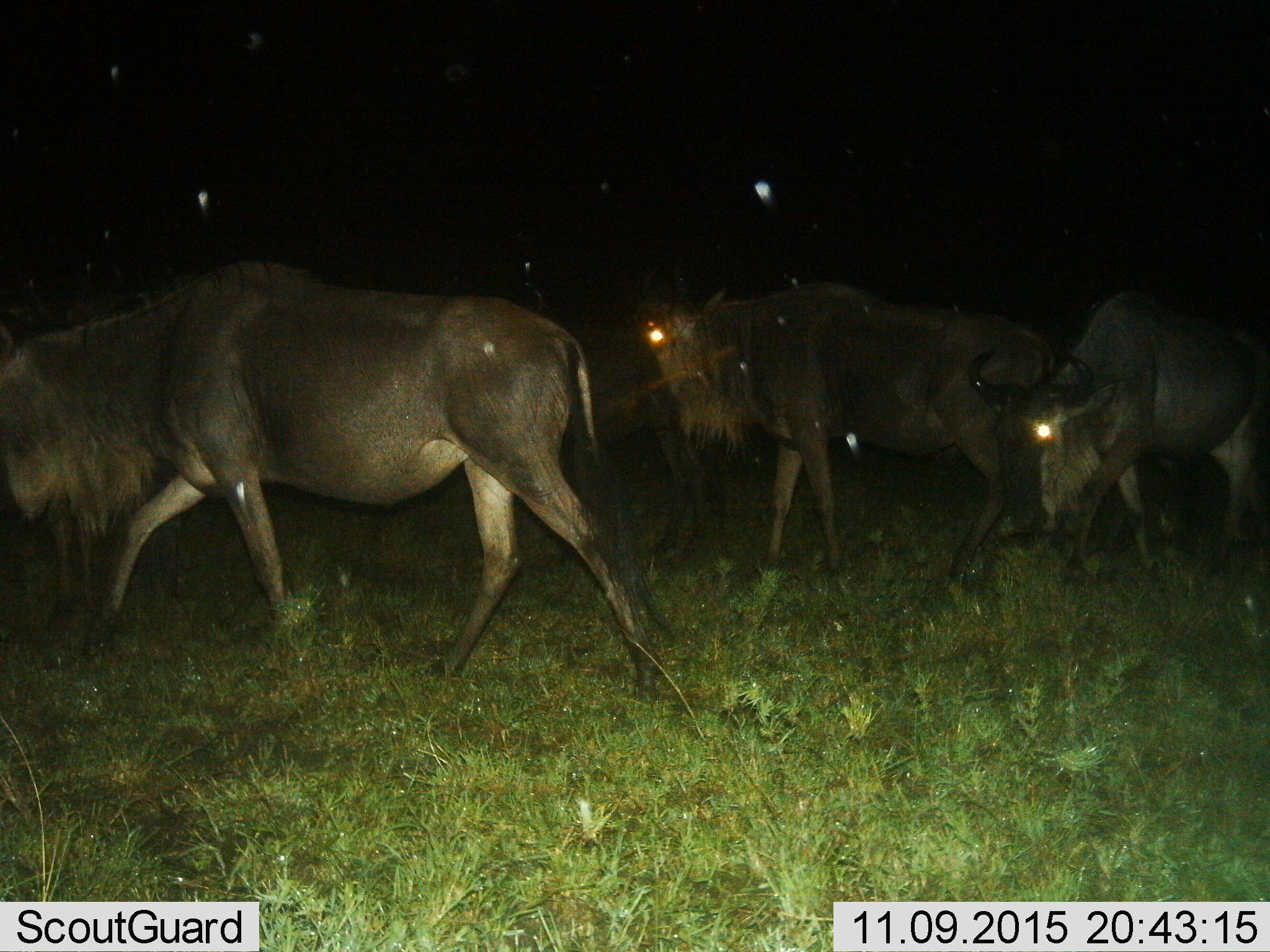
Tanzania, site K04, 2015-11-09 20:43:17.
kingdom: Animalia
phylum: Chordata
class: Mammalia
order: Artiodactyla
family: Bovidae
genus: Connochaetes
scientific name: Connochaetes taurinus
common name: blue wildebeest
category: wildebeest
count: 4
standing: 10%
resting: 0%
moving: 100%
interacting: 0%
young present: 0%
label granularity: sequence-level